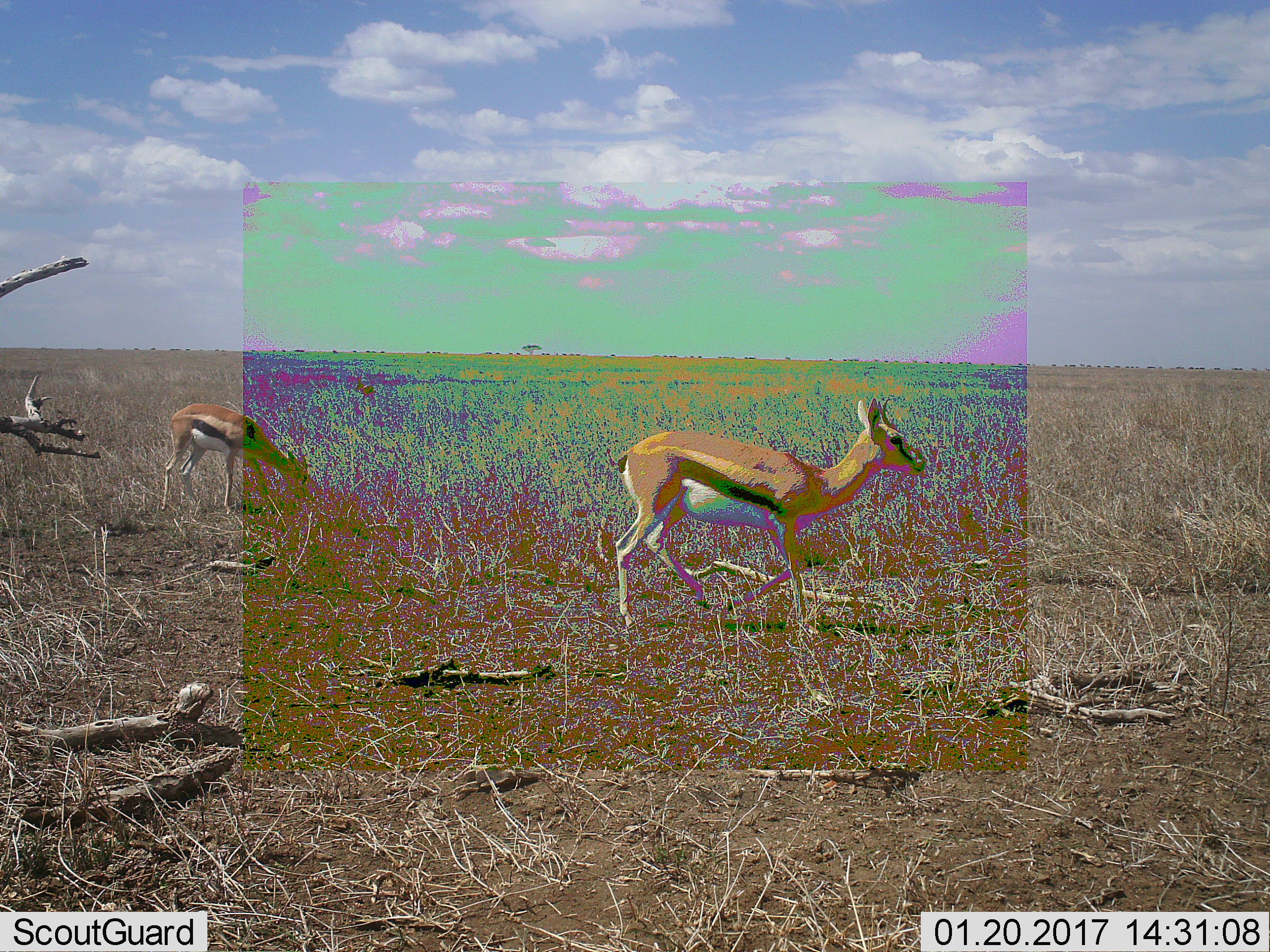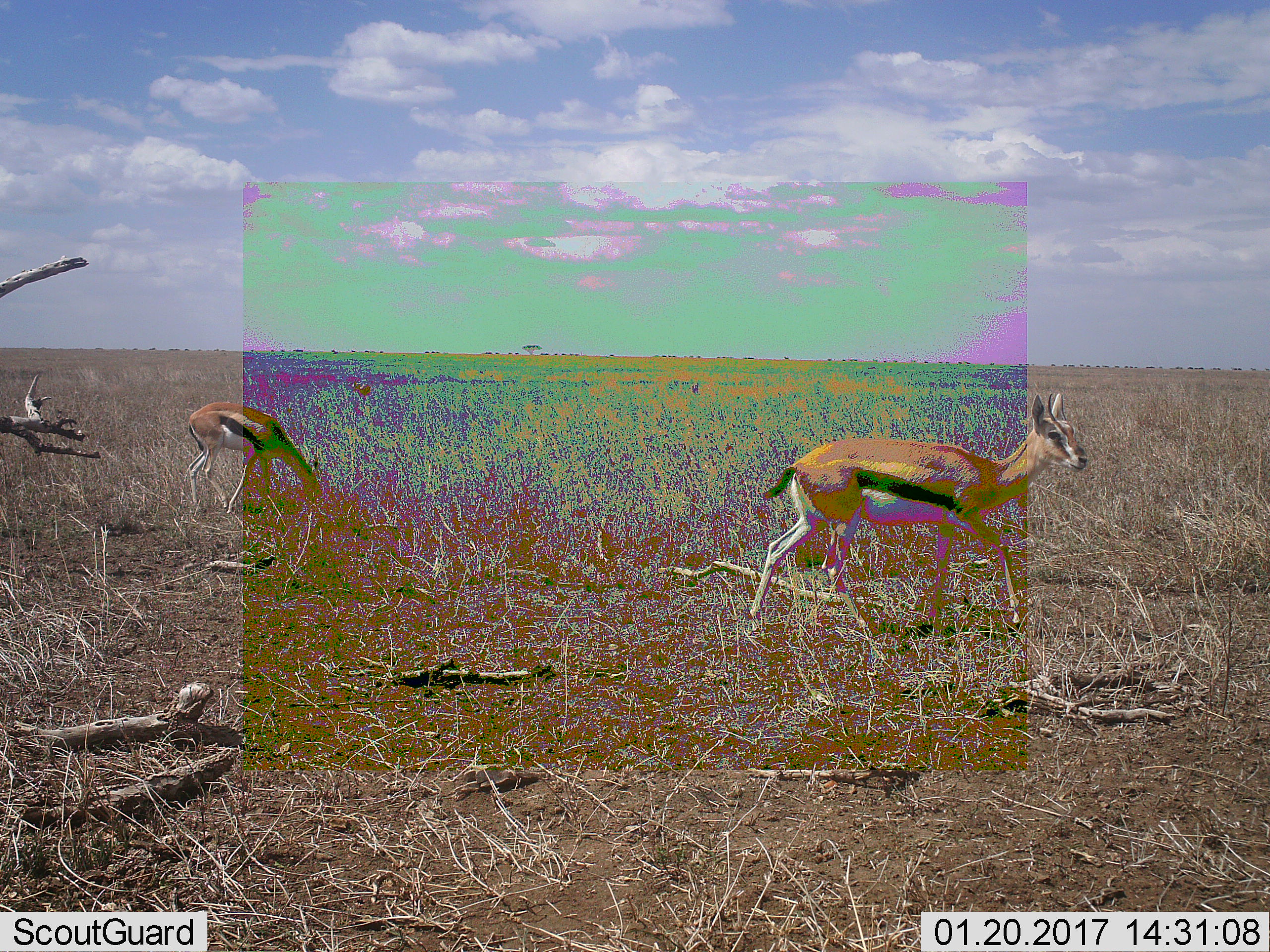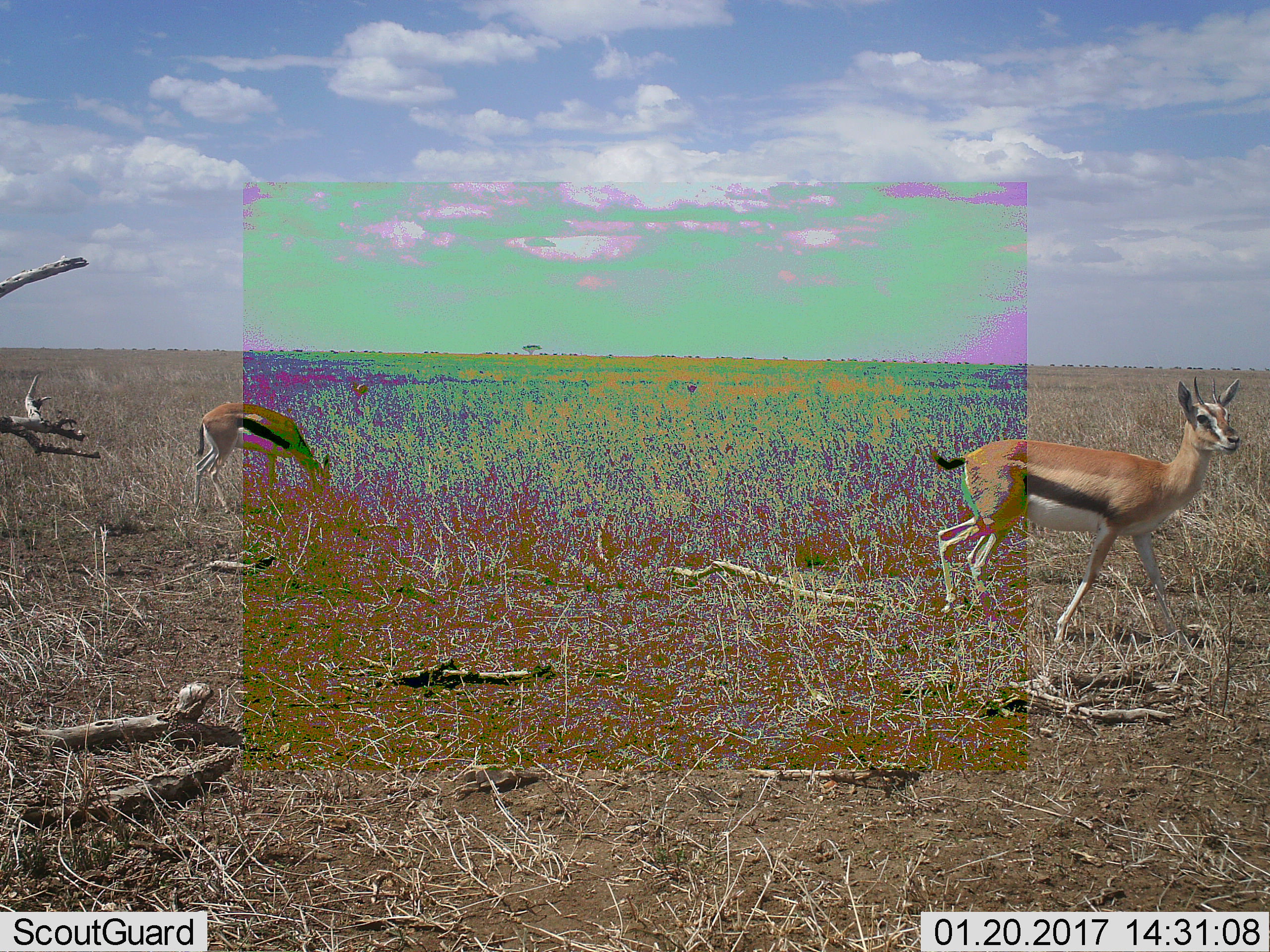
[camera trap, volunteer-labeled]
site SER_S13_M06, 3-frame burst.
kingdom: Animalia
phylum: Chordata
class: Mammalia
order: Artiodactyla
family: Bovidae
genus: Eudorcas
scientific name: Eudorcas thomsonii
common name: thomson's gazelle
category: gazellethomsons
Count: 2.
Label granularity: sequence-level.